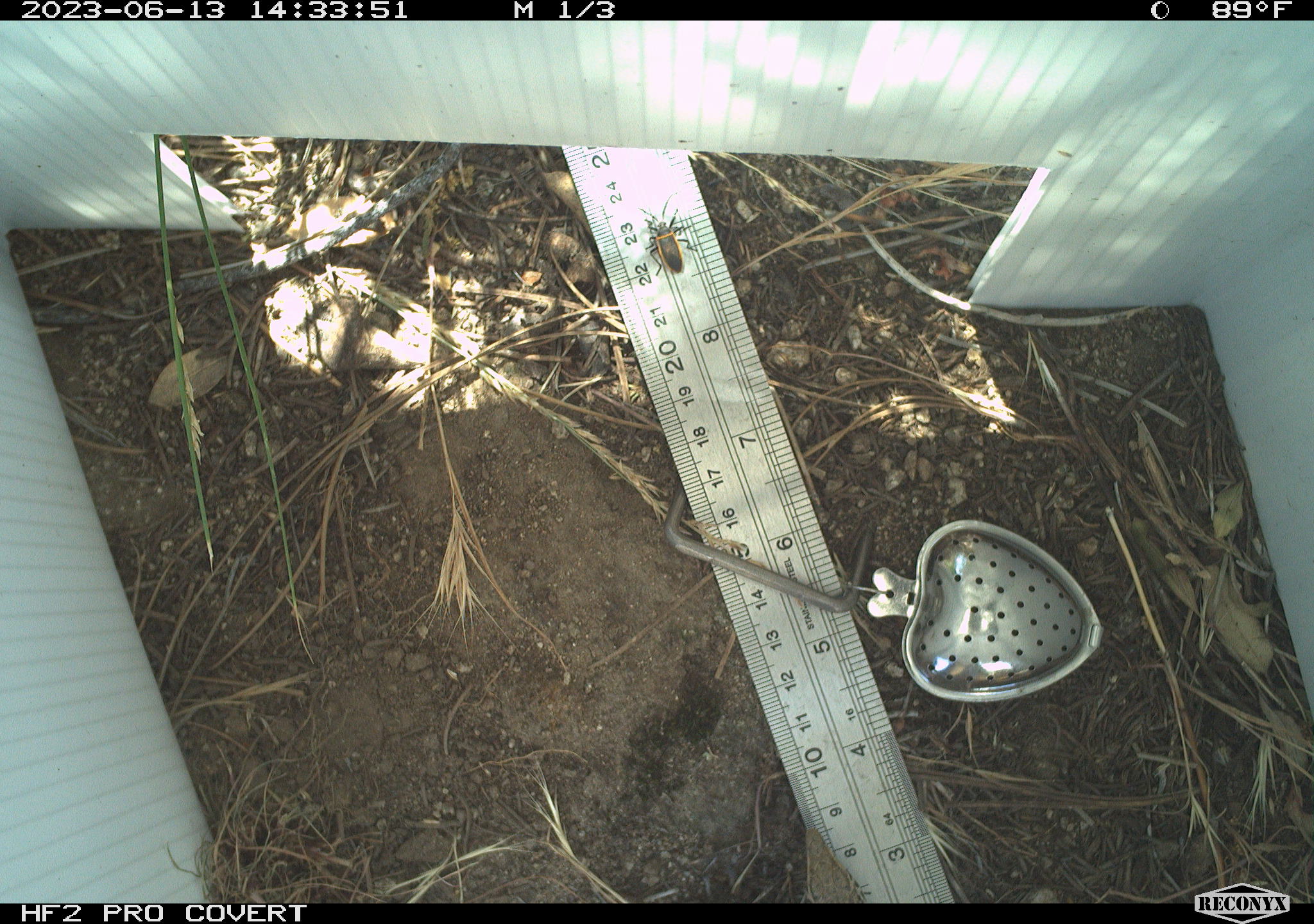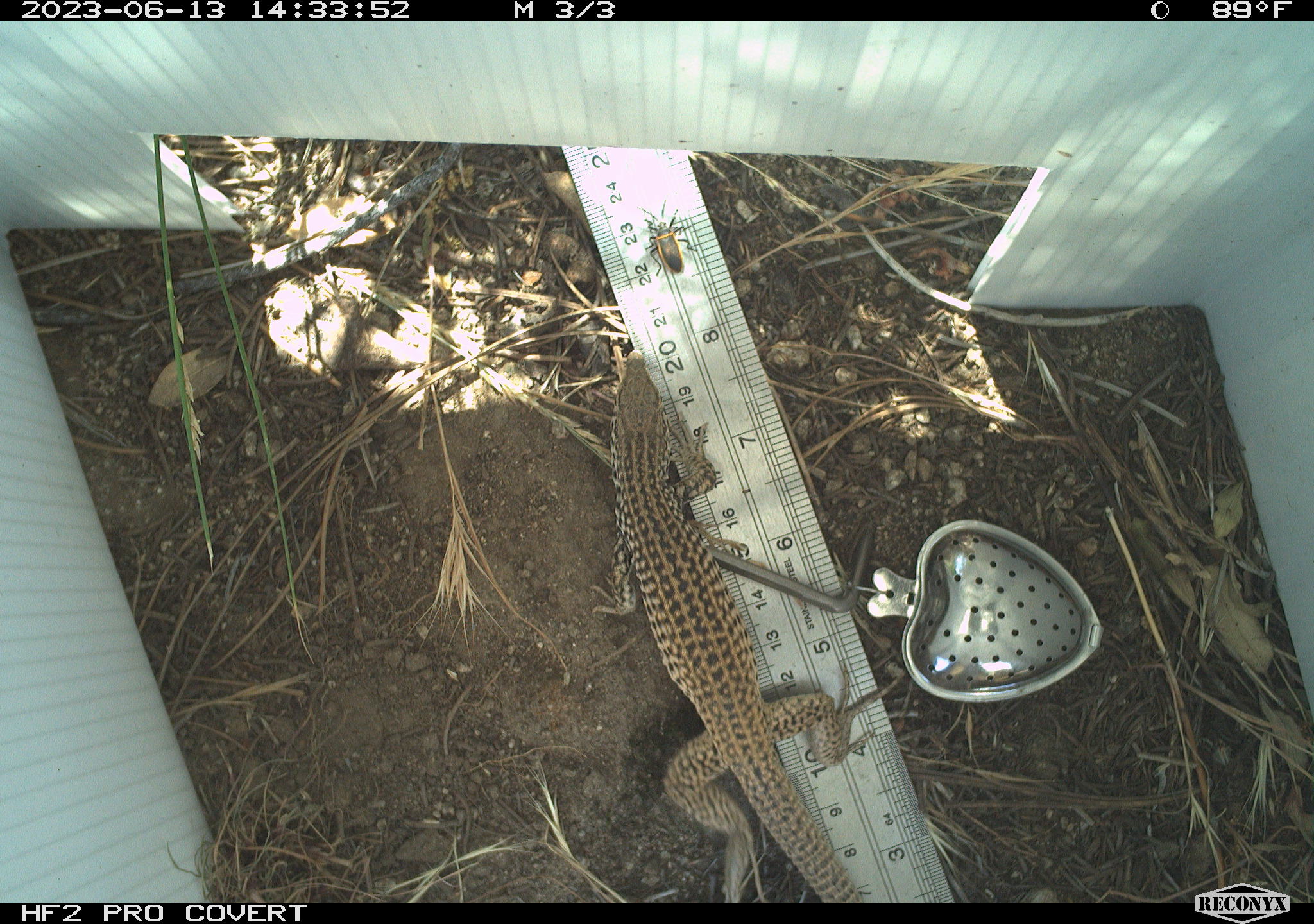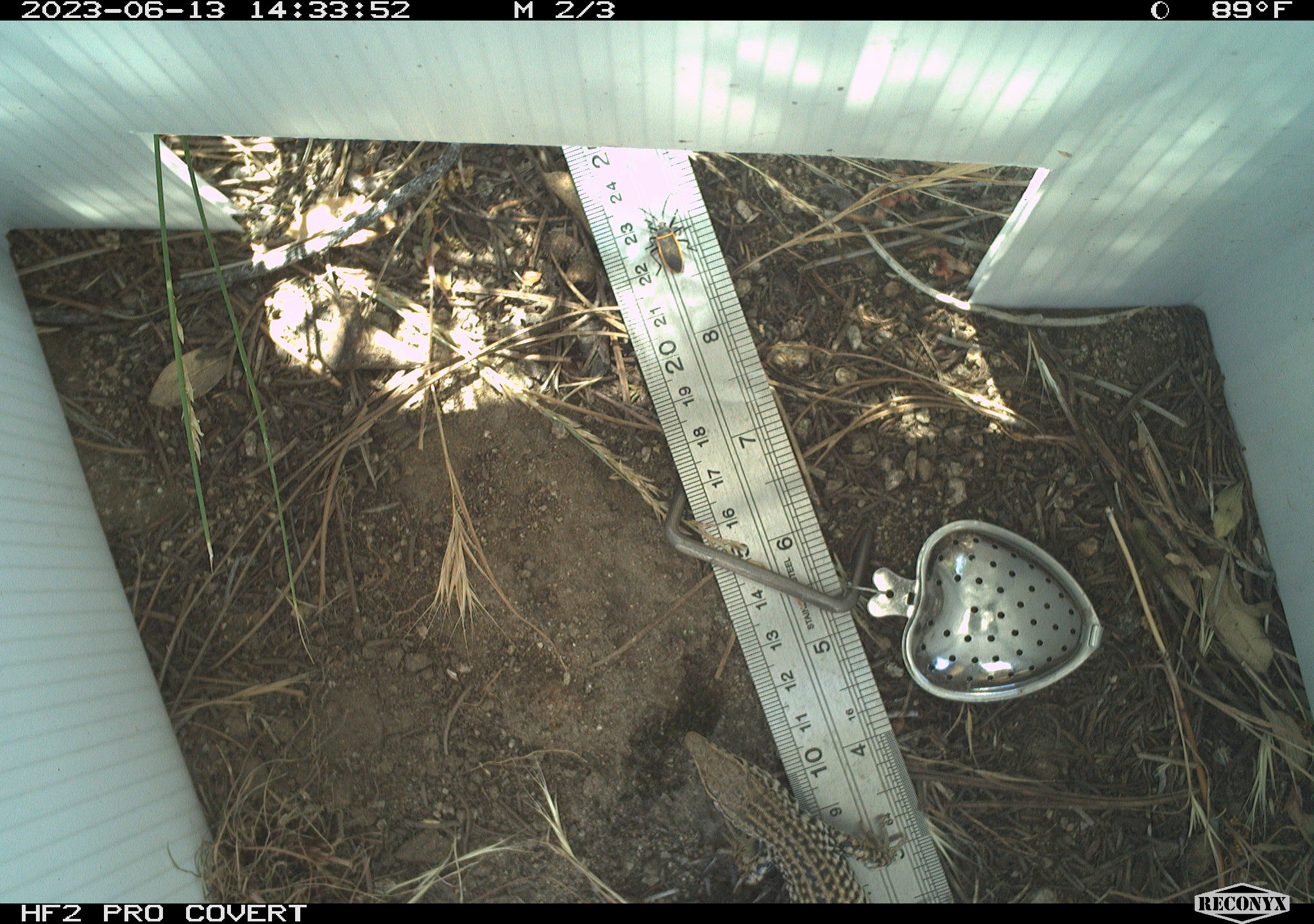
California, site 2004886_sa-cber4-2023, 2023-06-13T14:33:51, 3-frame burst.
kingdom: Animalia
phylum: Arthropoda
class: Insecta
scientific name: Insecta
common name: insect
Insect (Insecta).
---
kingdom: Animalia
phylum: Chordata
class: Reptilia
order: Squamata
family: Teiidae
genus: Aspidoscelis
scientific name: Aspidoscelis tigris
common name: western whiptail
Western whiptail (Aspidoscelis tigris).